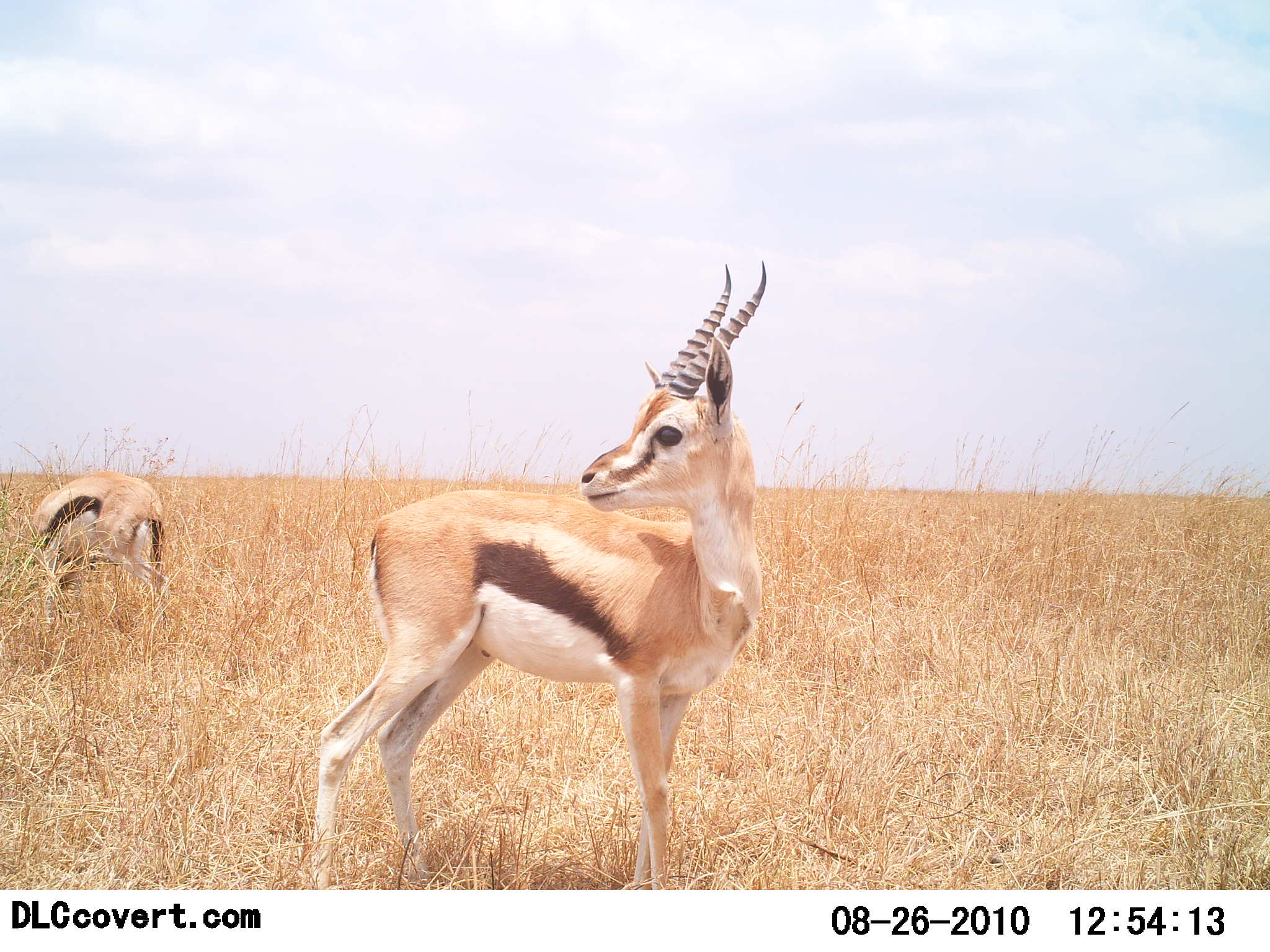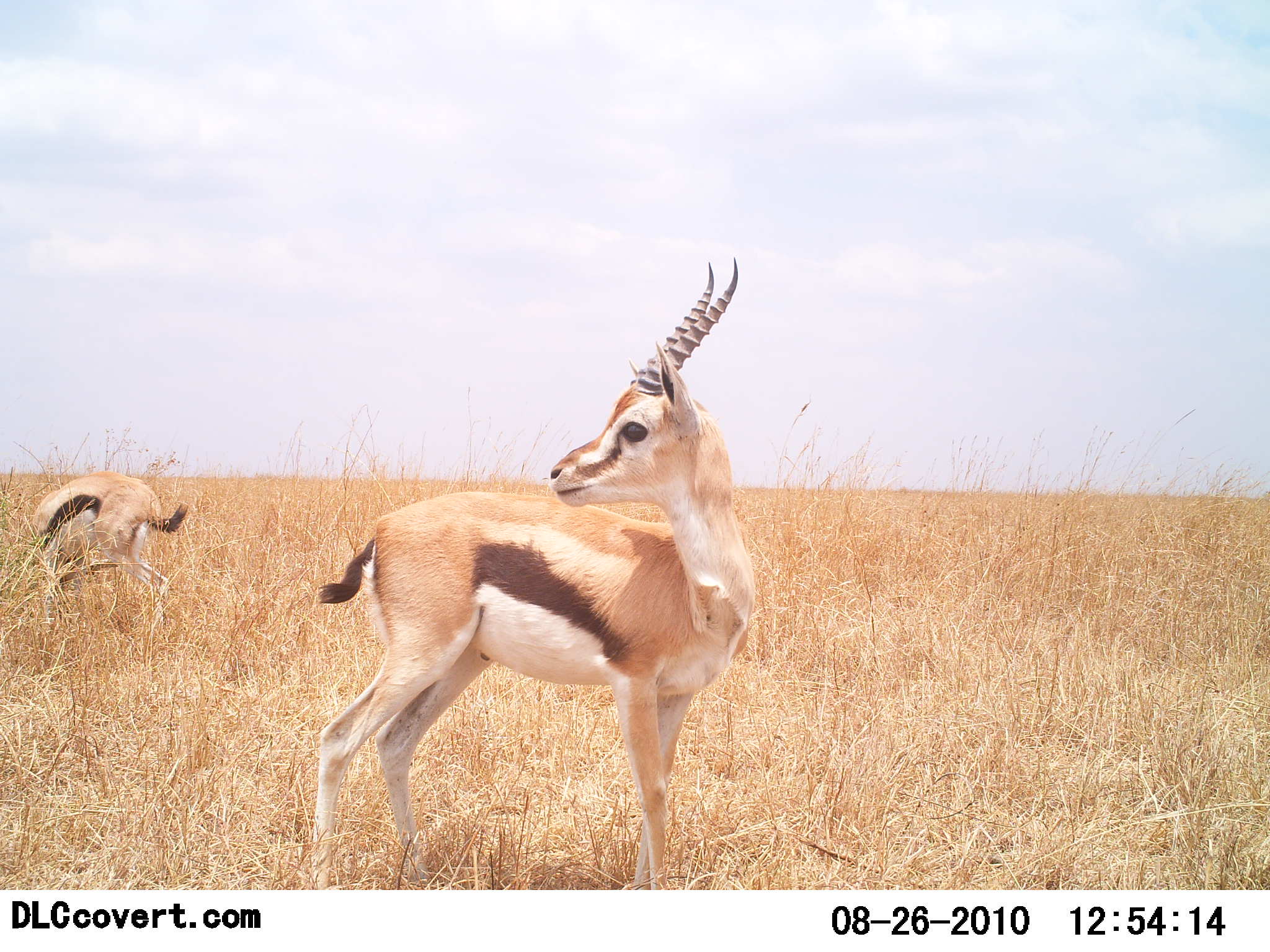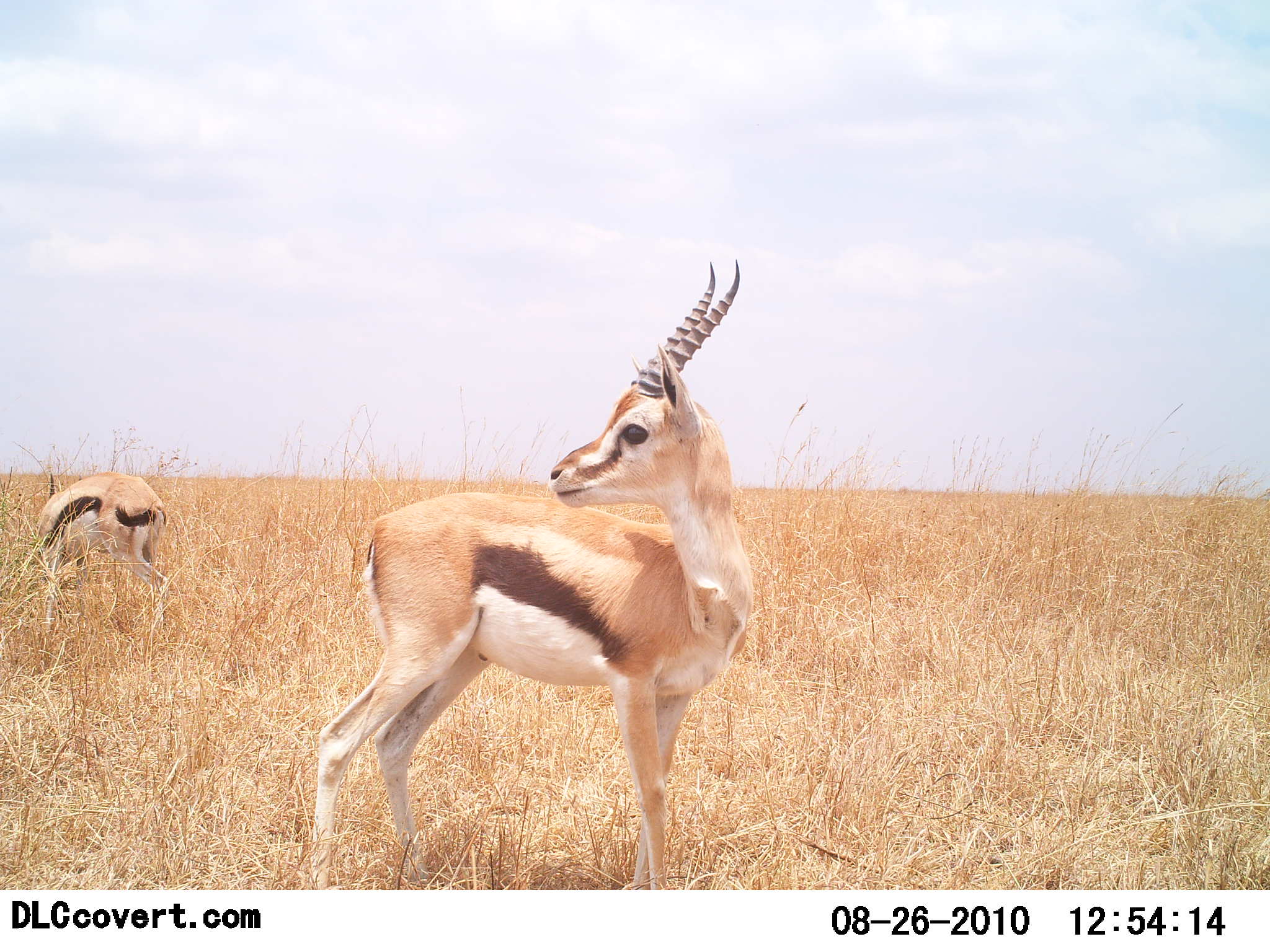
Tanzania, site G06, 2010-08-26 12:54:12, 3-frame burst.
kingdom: Animalia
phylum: Chordata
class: Mammalia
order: Artiodactyla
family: Bovidae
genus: Eudorcas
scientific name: Eudorcas thomsonii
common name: thomson's gazelle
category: gazellethomsons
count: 2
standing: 100%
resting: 0%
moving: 0%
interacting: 0%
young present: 0%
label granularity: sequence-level